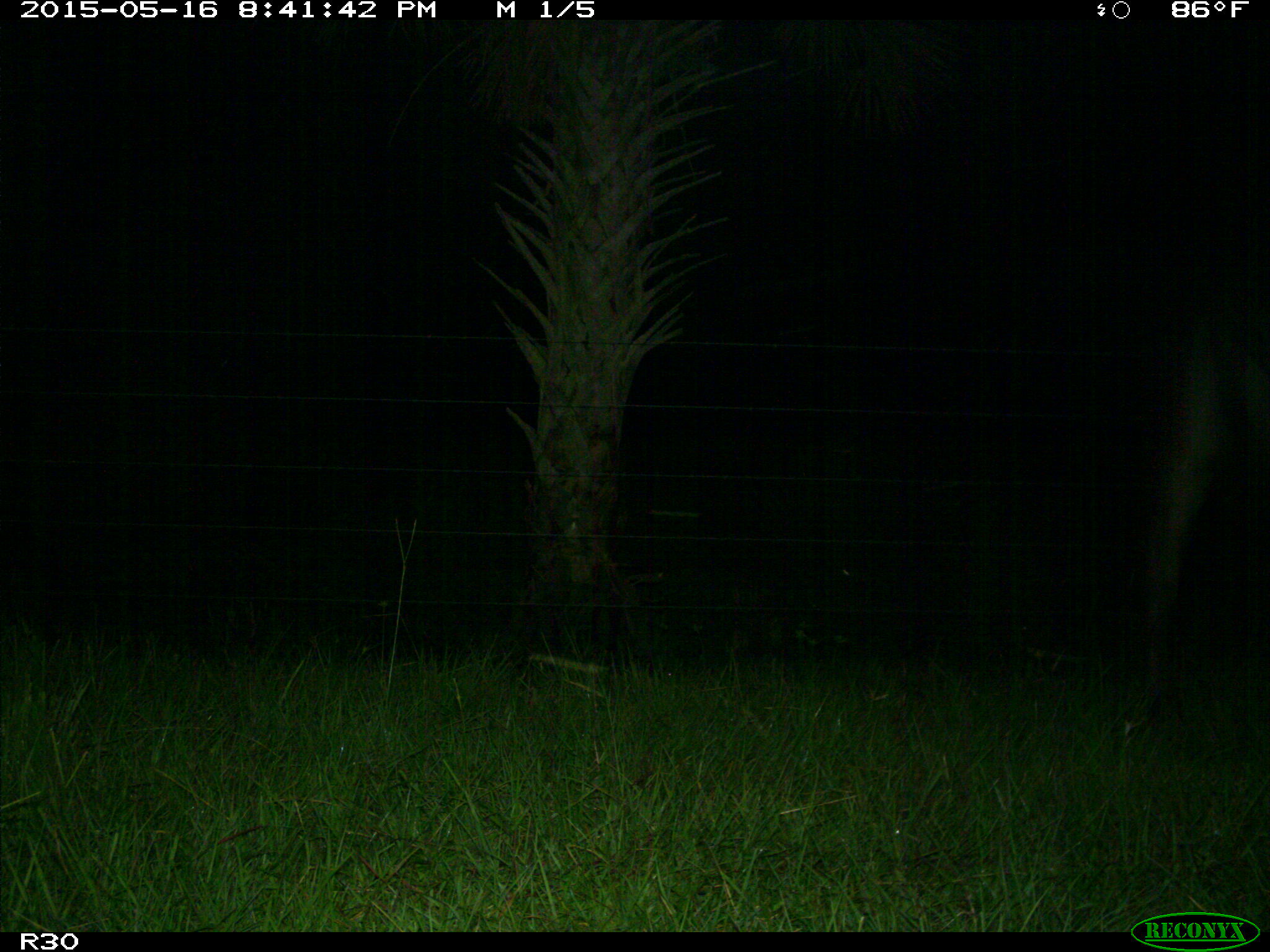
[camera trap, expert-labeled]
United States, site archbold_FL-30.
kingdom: Animalia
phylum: Chordata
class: Mammalia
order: Artiodactyla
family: Bovidae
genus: Bos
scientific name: Bos taurus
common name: domestic cow